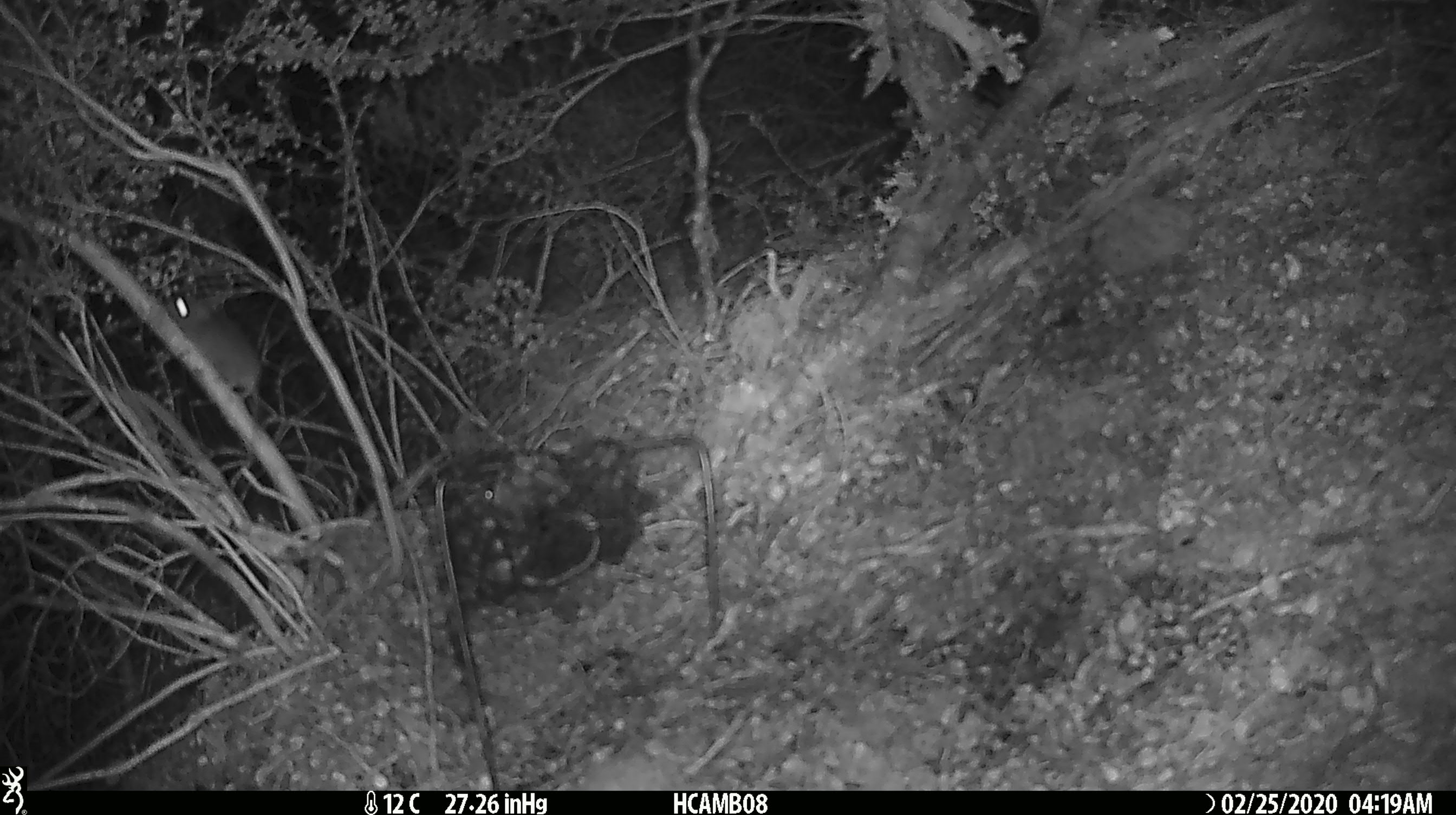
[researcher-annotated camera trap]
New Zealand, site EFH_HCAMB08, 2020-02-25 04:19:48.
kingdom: Animalia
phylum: Chordata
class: Mammalia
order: Rodentia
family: Muridae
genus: Mus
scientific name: Mus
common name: mouse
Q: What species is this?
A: Mouse (Mus).